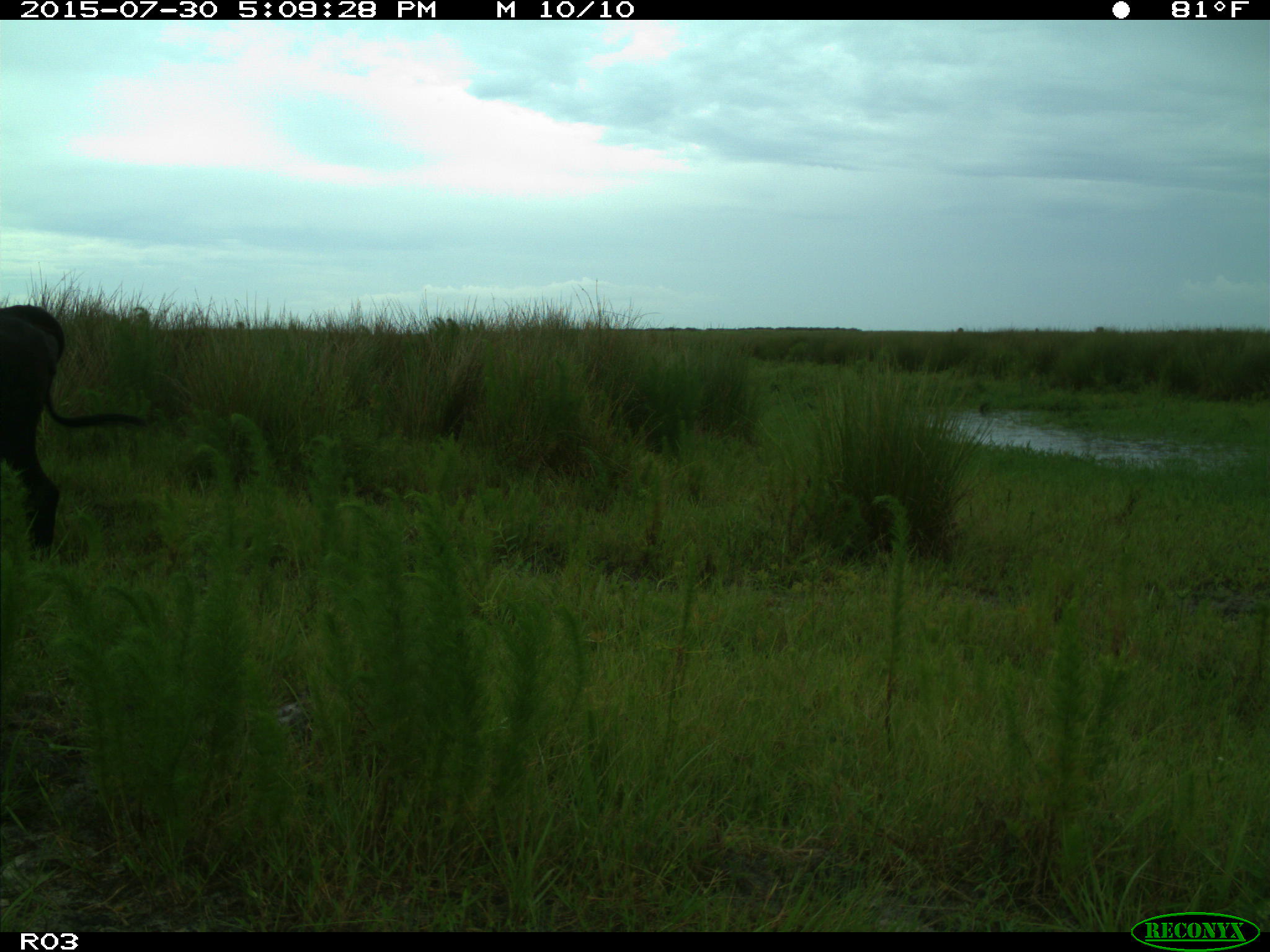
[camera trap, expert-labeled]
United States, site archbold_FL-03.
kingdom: Animalia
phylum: Chordata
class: Mammalia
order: Artiodactyla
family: Bovidae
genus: Bos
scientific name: Bos taurus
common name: domestic cow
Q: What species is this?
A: Bos taurus (domestic cow).